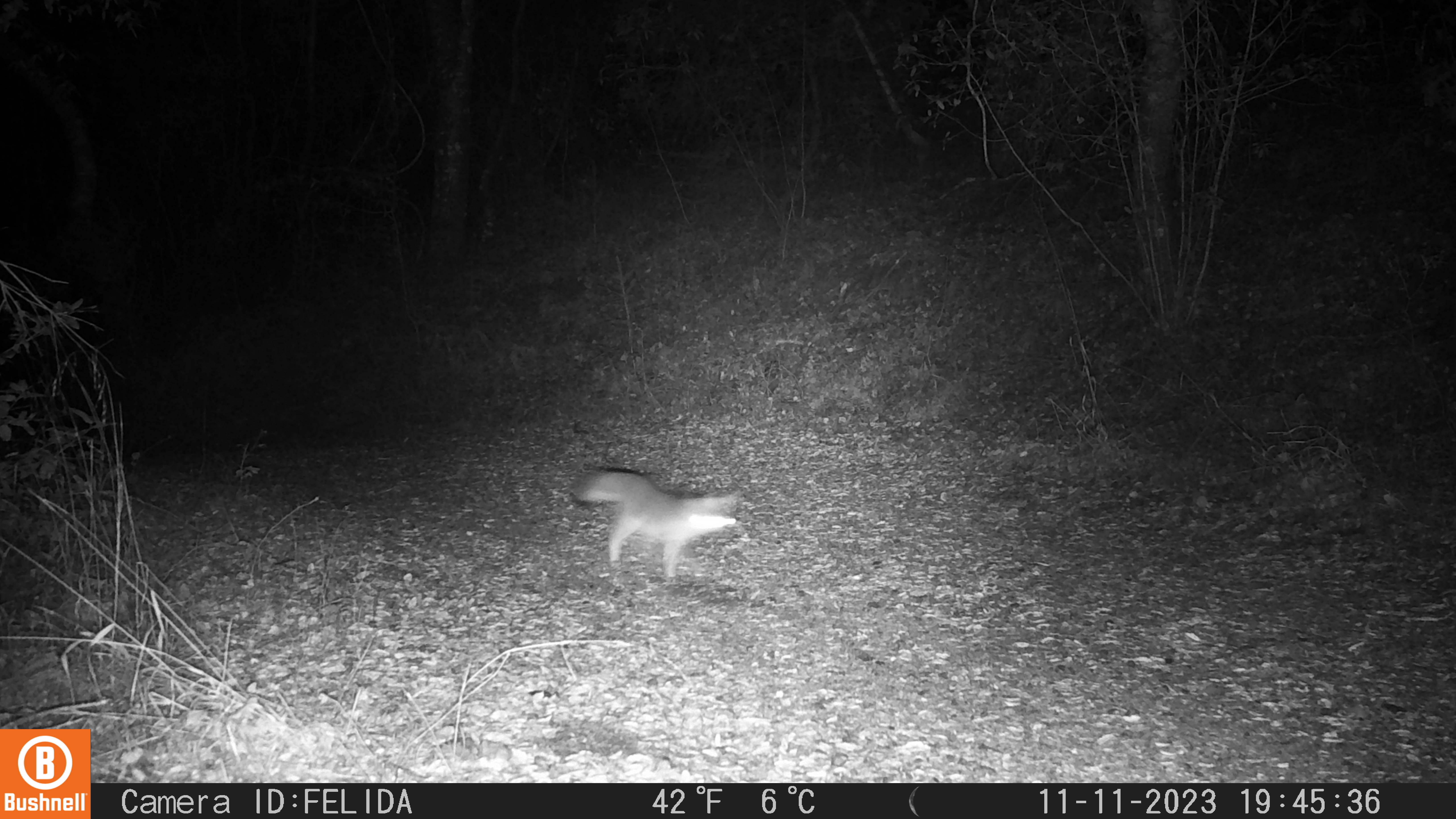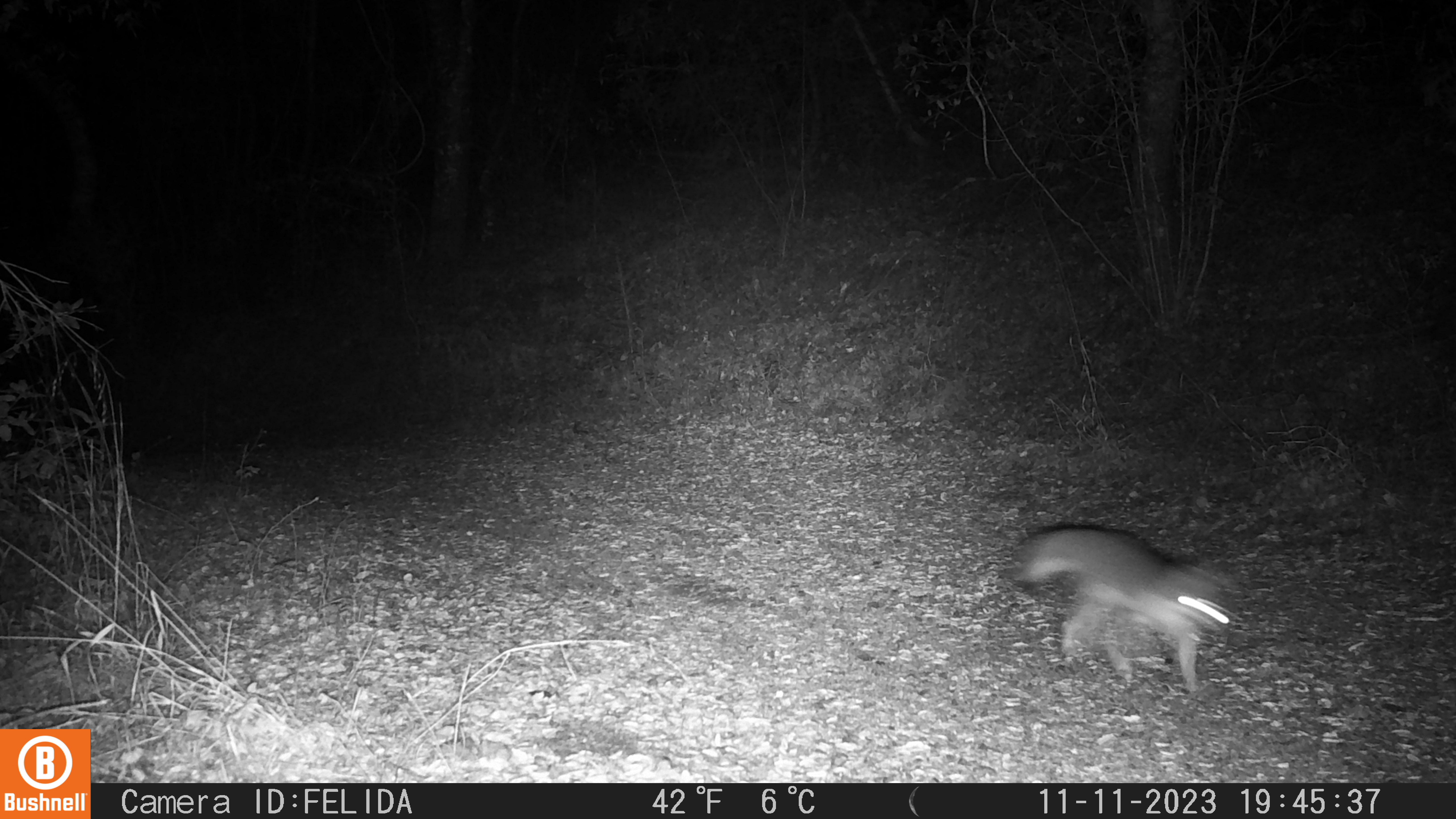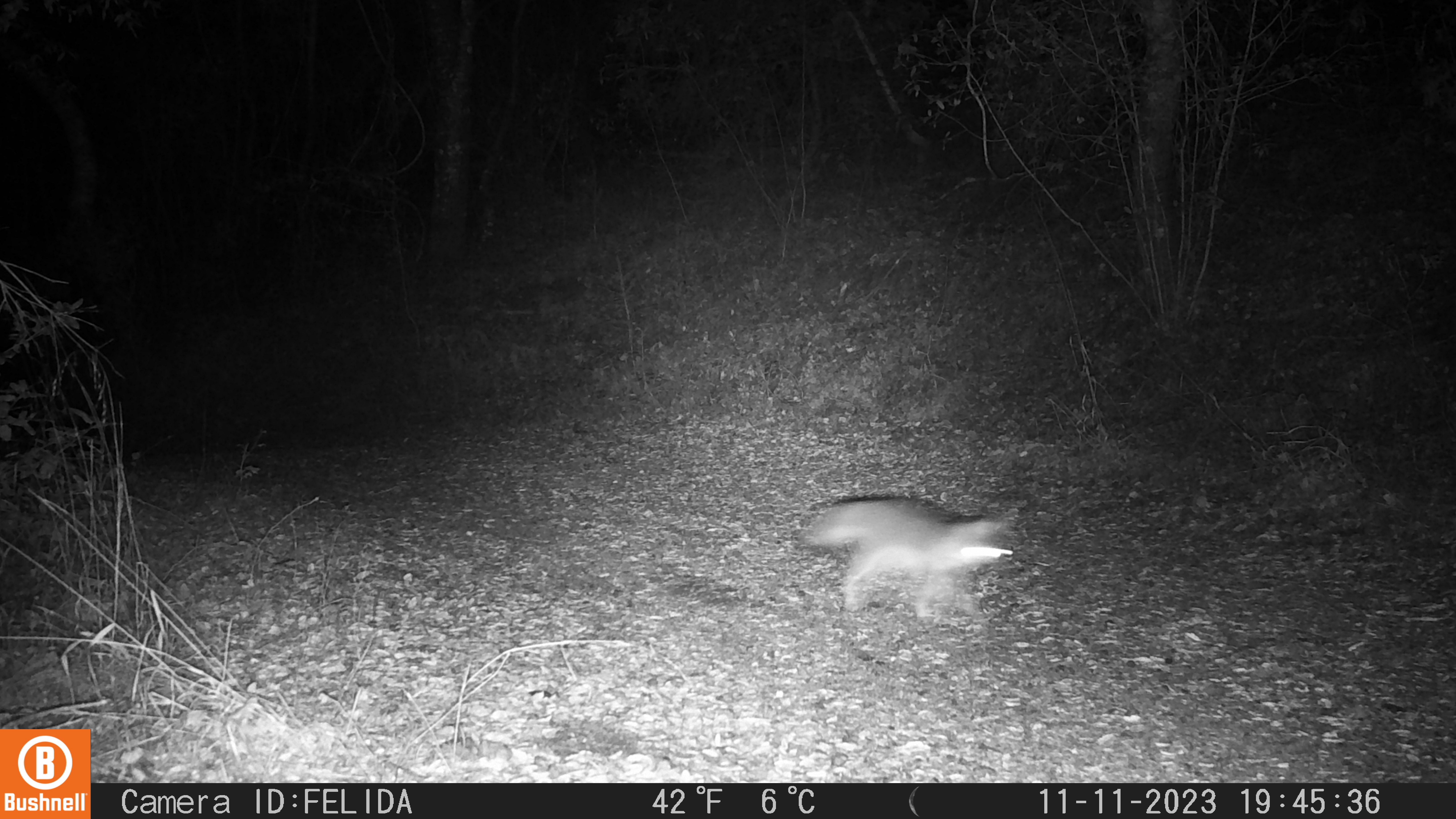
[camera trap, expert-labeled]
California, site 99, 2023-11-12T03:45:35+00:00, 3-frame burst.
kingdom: Animalia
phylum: Chordata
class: Mammalia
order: Carnivora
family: Canidae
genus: Urocyon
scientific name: Urocyon cinereoargenteus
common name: gray fox